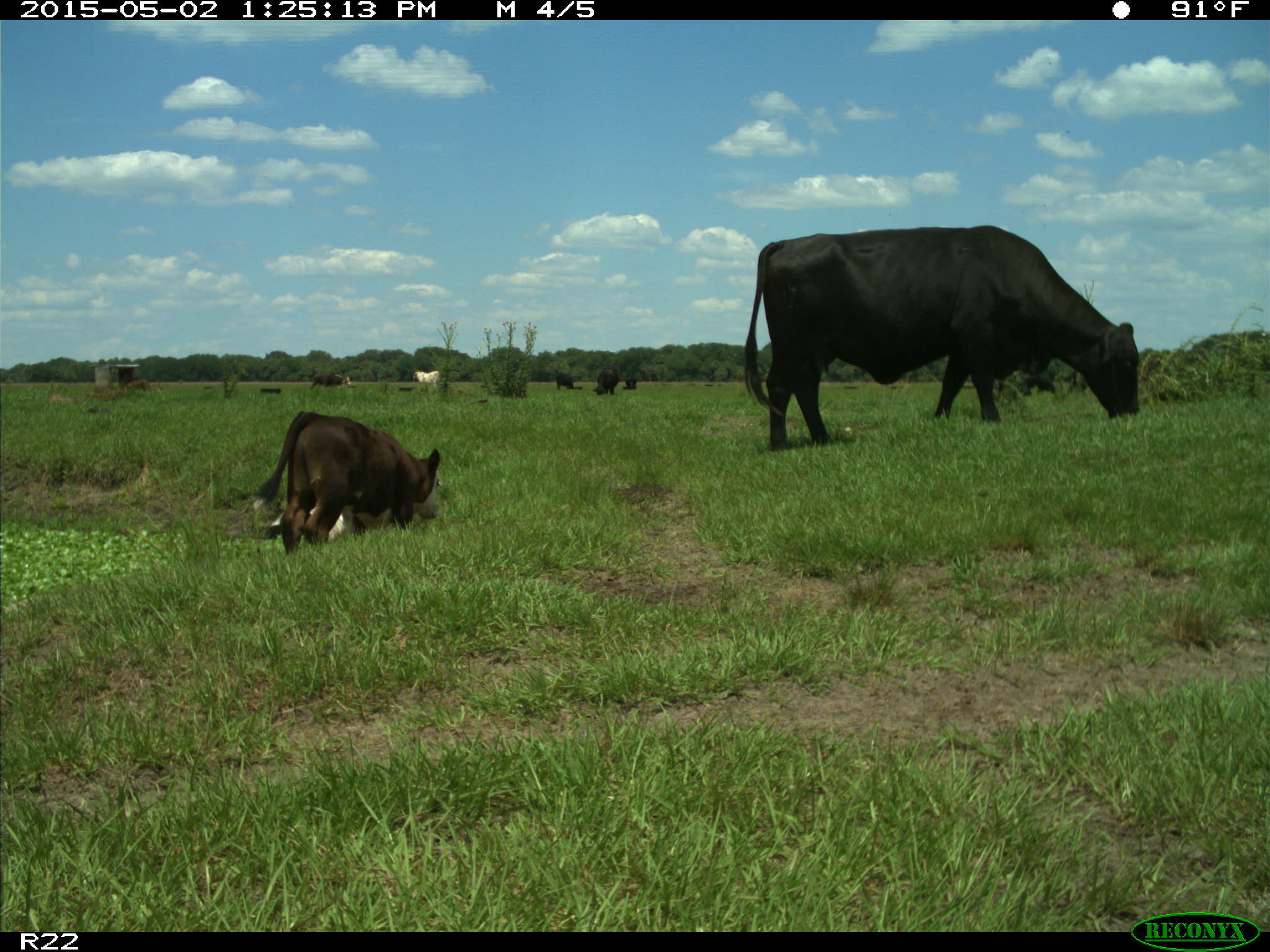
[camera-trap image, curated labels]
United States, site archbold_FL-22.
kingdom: Animalia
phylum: Chordata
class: Mammalia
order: Artiodactyla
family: Bovidae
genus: Bos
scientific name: Bos taurus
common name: domestic cow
Bos taurus (domestic cow).